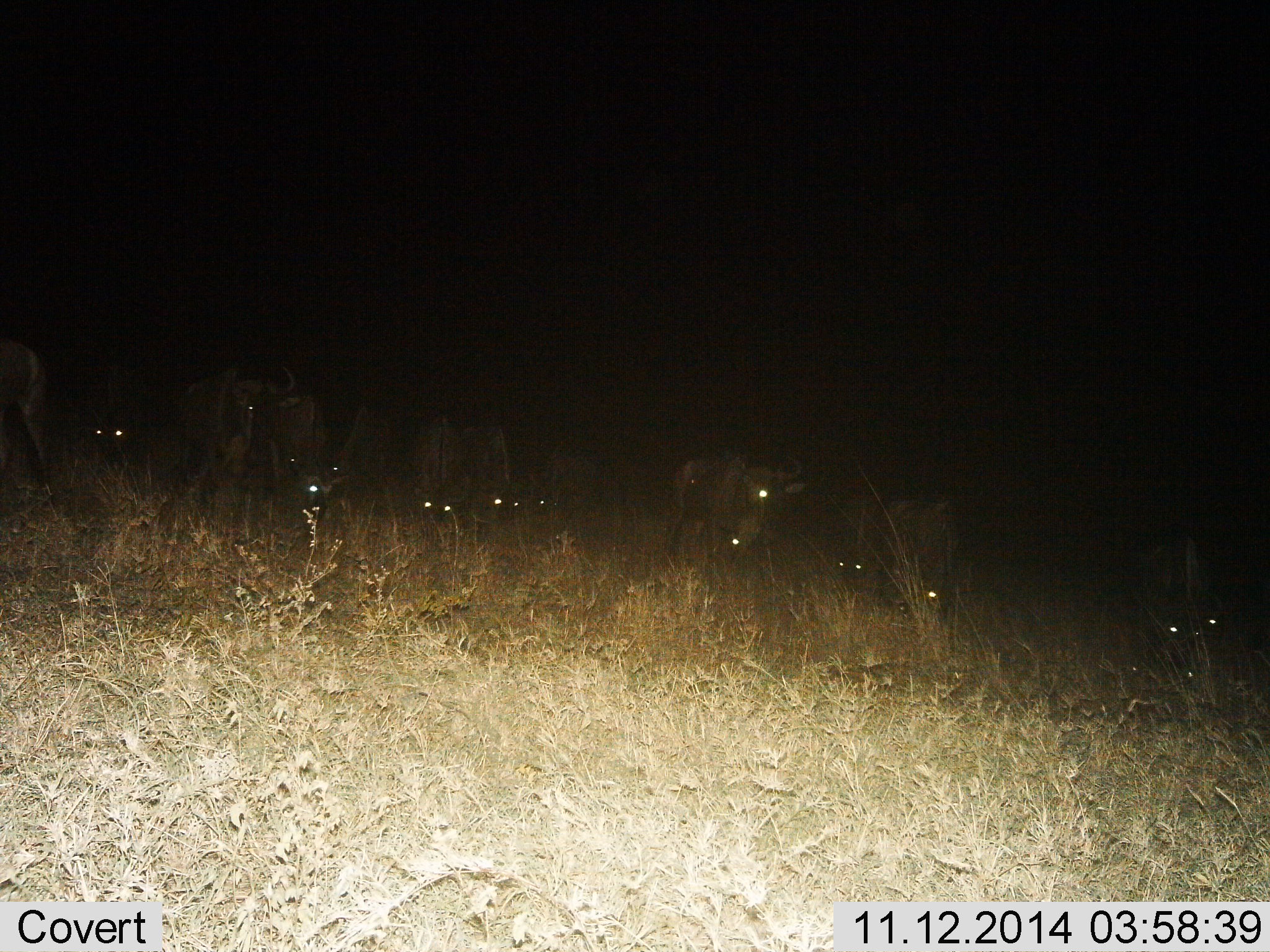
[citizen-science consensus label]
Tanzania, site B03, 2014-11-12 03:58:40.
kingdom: Animalia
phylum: Chordata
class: Mammalia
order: Artiodactyla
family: Bovidae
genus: Connochaetes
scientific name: Connochaetes taurinus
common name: blue wildebeest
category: wildebeest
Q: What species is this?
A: Wildebeest (blue wildebeest) (Connochaetes taurinus).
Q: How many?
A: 11-50.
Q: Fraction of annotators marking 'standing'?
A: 50%.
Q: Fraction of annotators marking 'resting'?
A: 20%.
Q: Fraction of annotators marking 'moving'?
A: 10%.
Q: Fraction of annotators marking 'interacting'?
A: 0%.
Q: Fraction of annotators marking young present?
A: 0%.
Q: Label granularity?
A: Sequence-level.